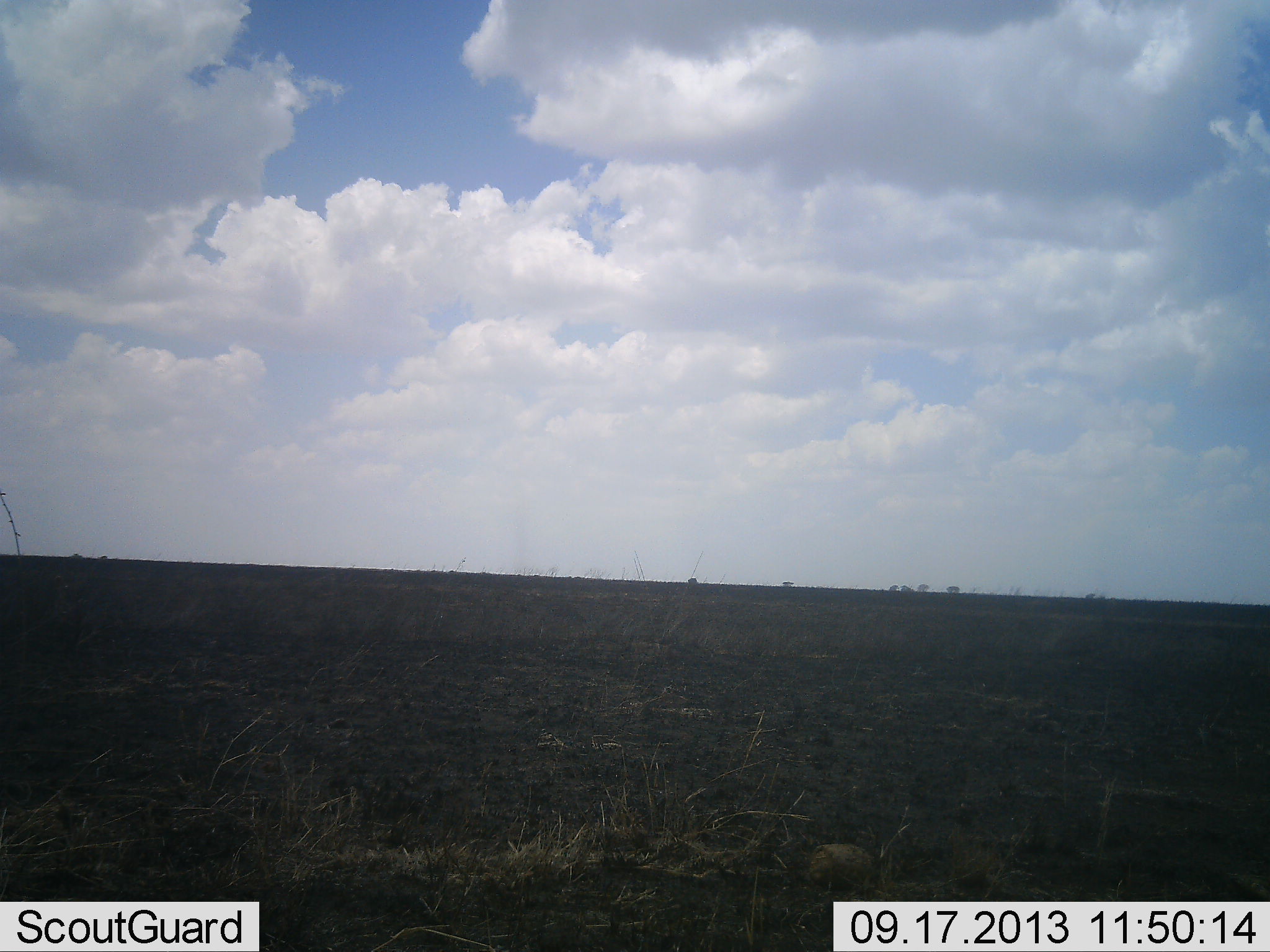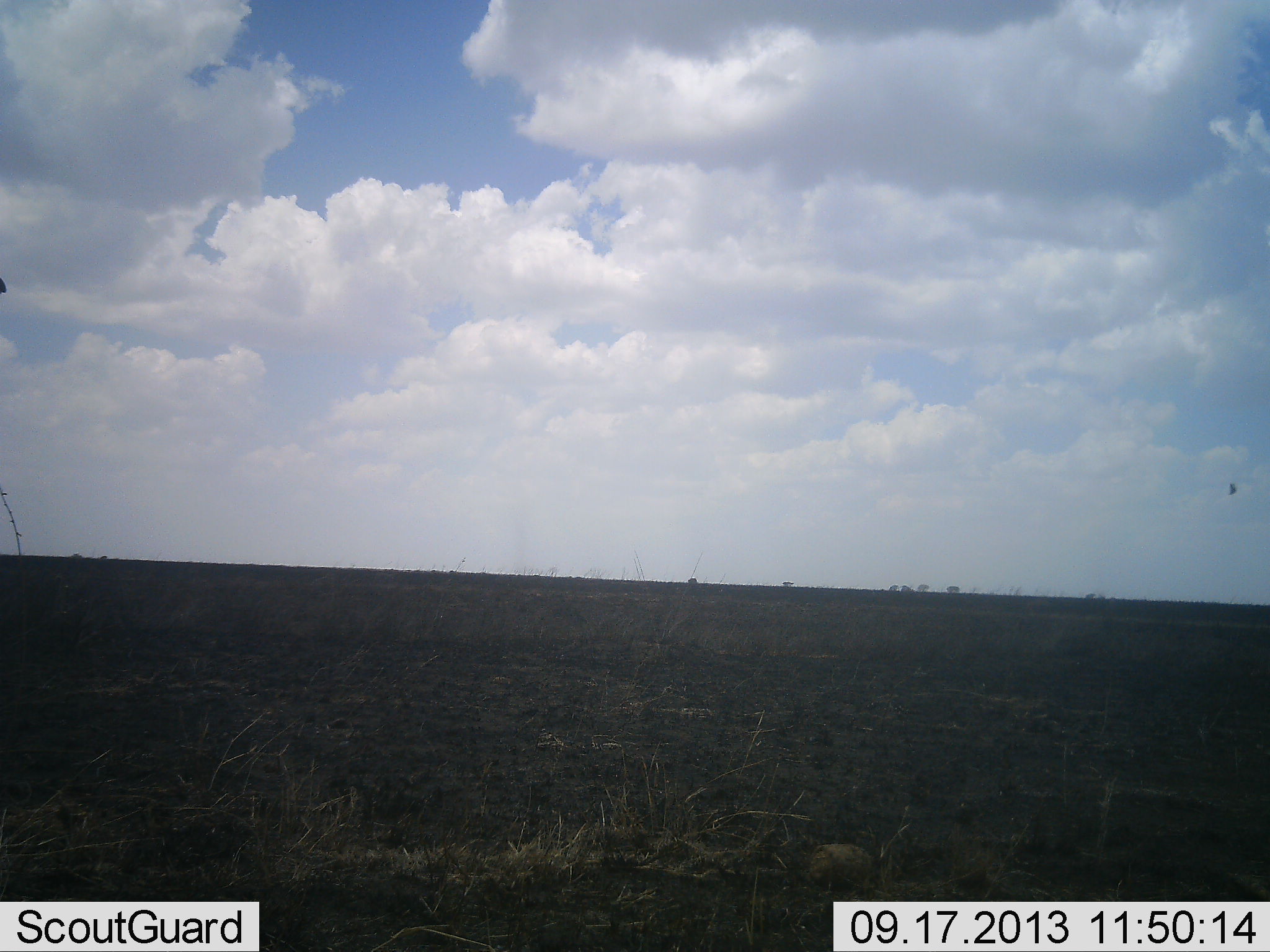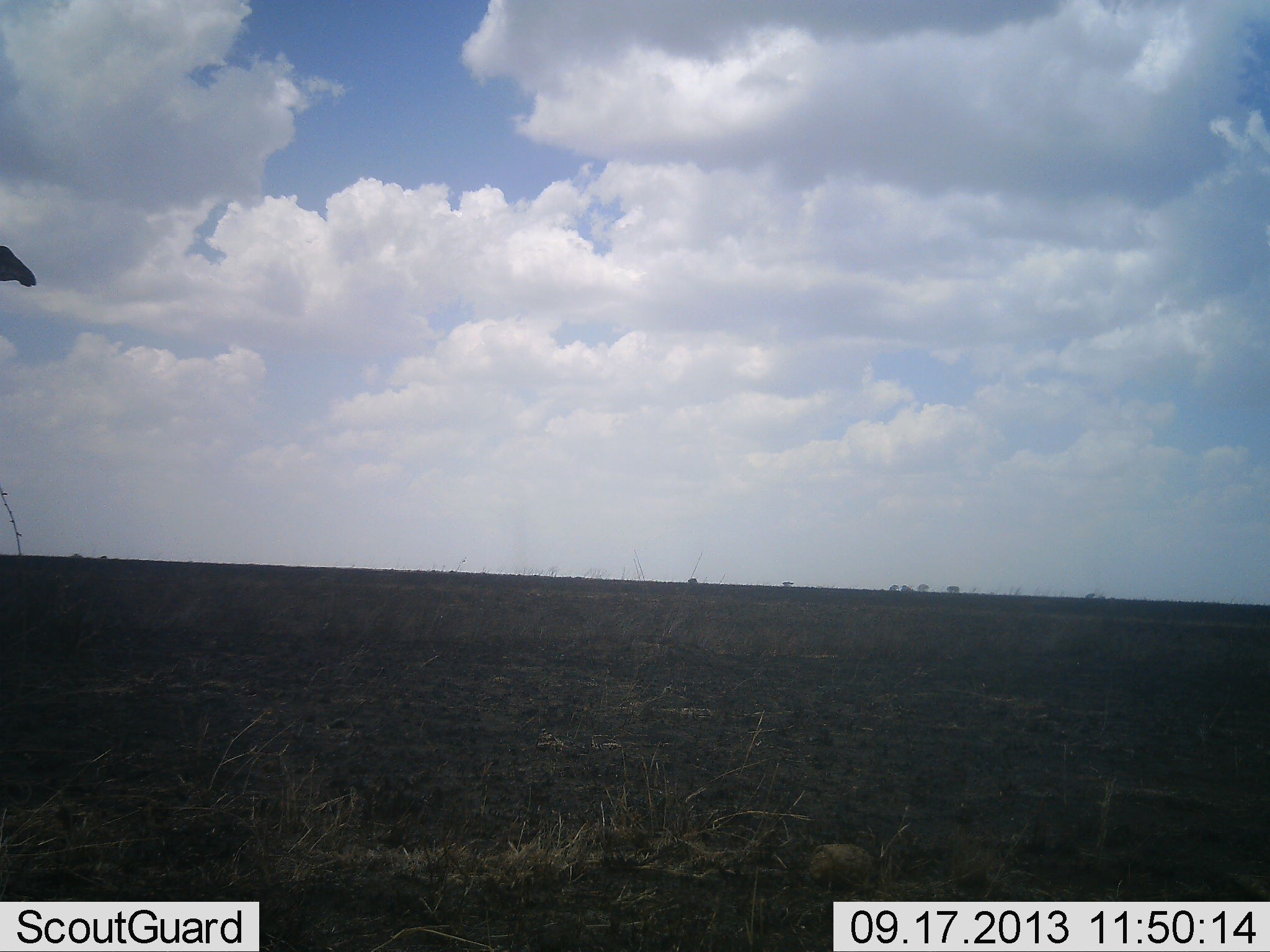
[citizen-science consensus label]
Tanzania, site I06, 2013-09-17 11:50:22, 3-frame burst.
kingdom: Animalia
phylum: Chordata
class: Mammalia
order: Artiodactyla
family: Giraffidae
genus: Giraffa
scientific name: Giraffa camelopardalis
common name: giraffe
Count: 1.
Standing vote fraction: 6%.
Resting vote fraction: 0%.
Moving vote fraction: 100%.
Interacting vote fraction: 0%.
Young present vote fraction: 0%.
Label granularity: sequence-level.